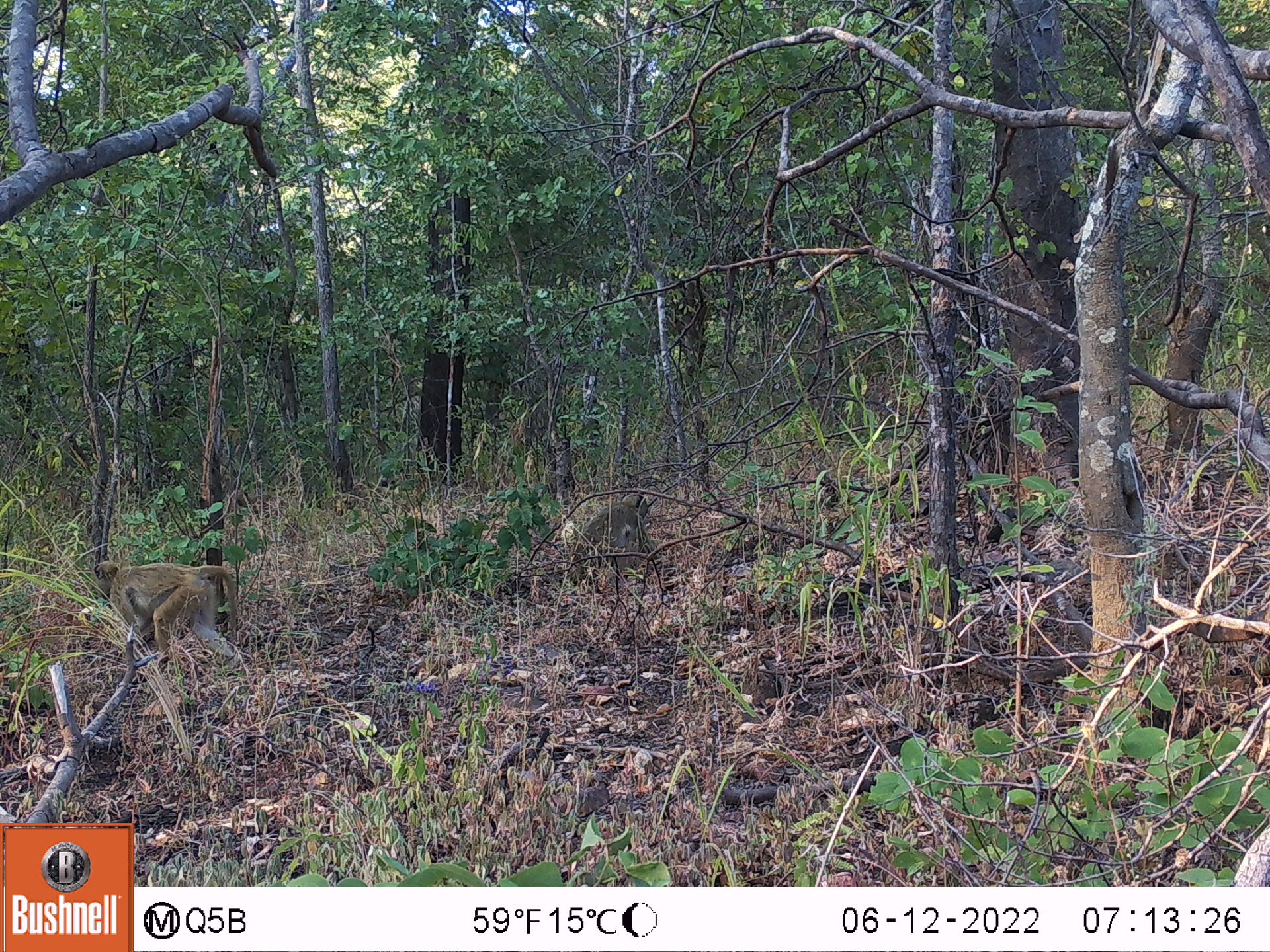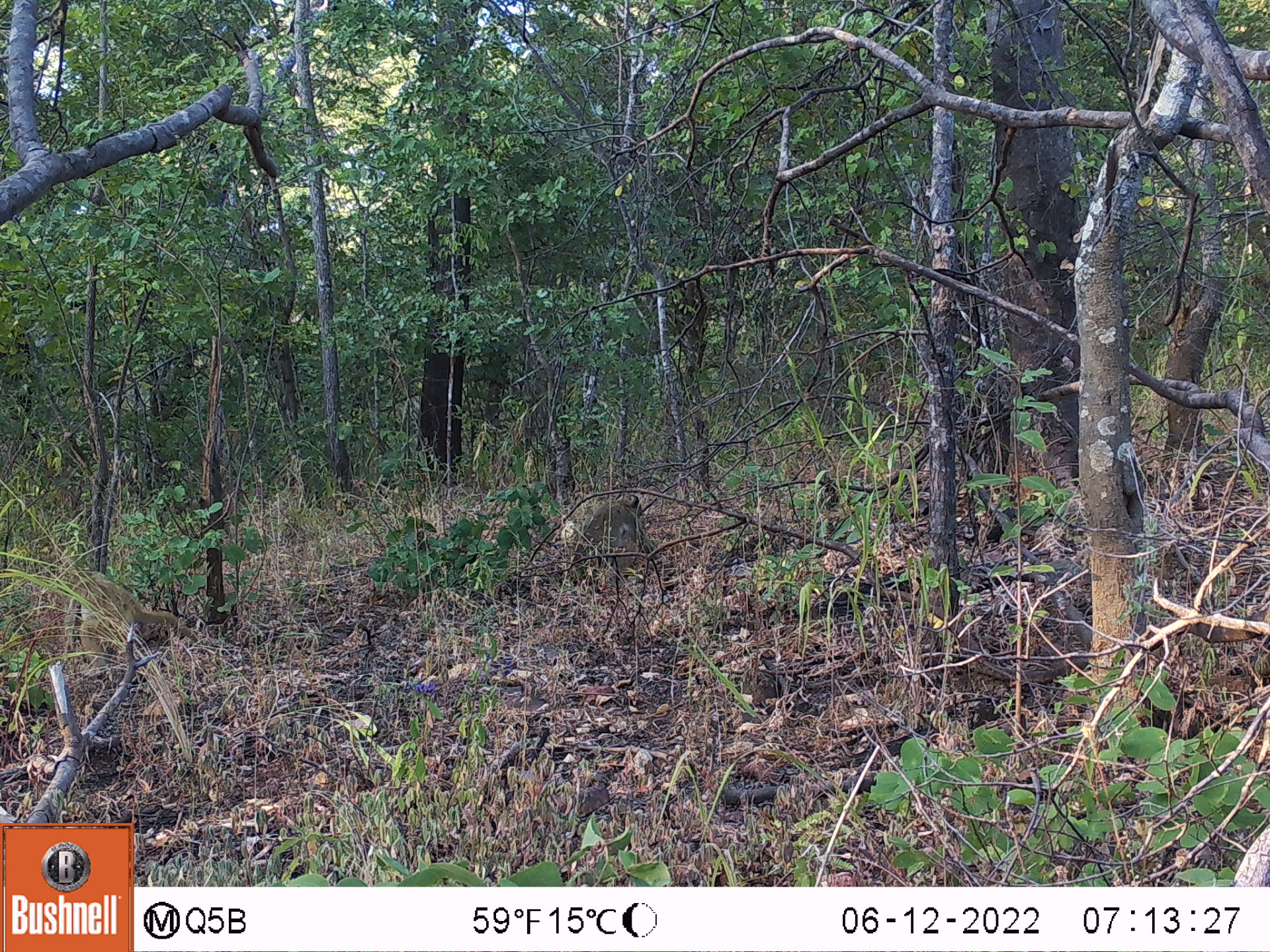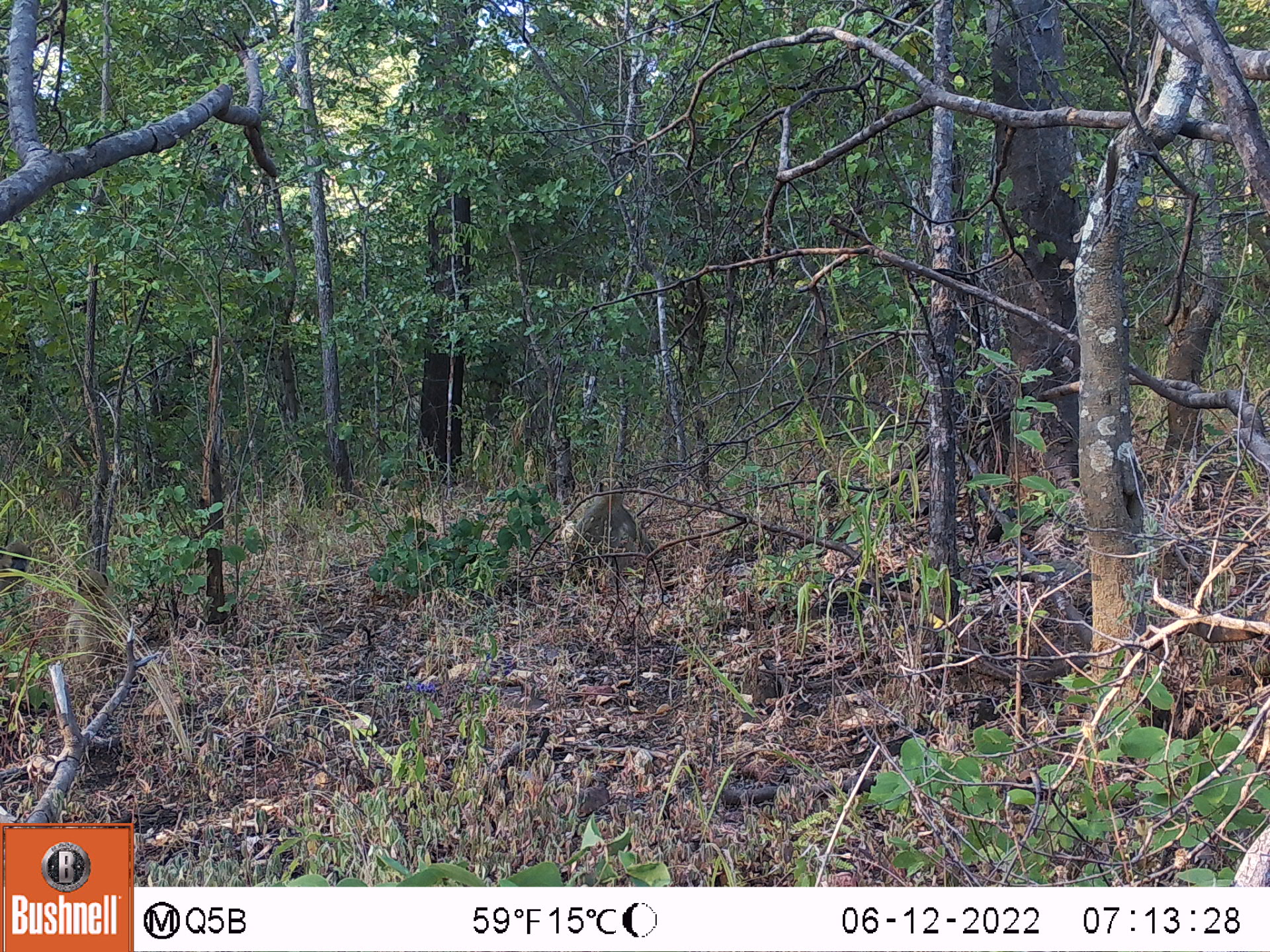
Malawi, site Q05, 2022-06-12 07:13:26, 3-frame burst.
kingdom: Animalia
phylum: Chordata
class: Mammalia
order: Primates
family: Cercopithecidae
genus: Papio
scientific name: Papio cynocephalus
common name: yellow baboon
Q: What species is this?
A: Yellow baboon (Papio cynocephalus).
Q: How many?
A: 2.